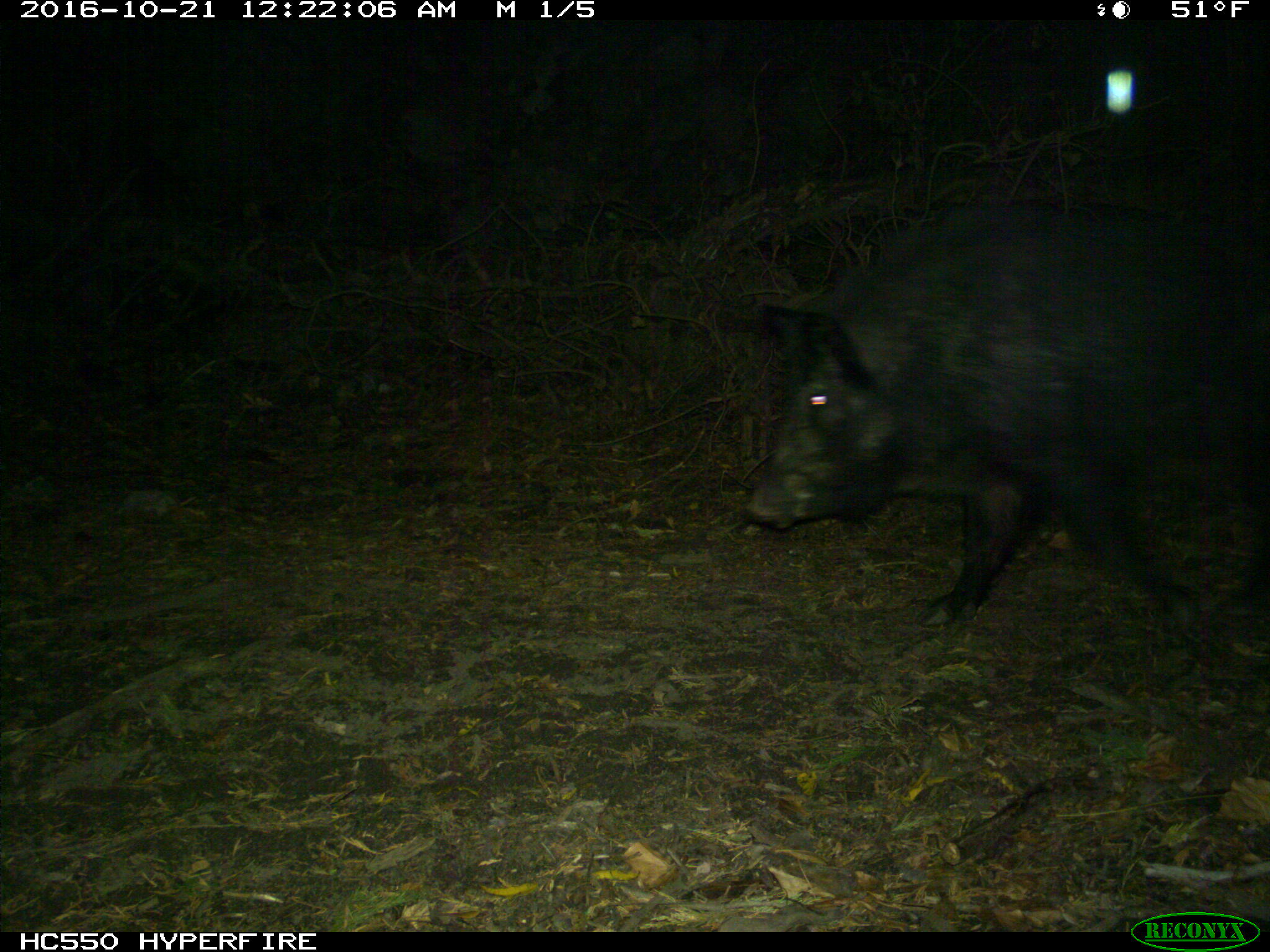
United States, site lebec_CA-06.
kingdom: Animalia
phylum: Chordata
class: Mammalia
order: Artiodactyla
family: Suidae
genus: Sus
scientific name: Sus scrofa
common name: wild boar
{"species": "Sus scrofa (wild boar)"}